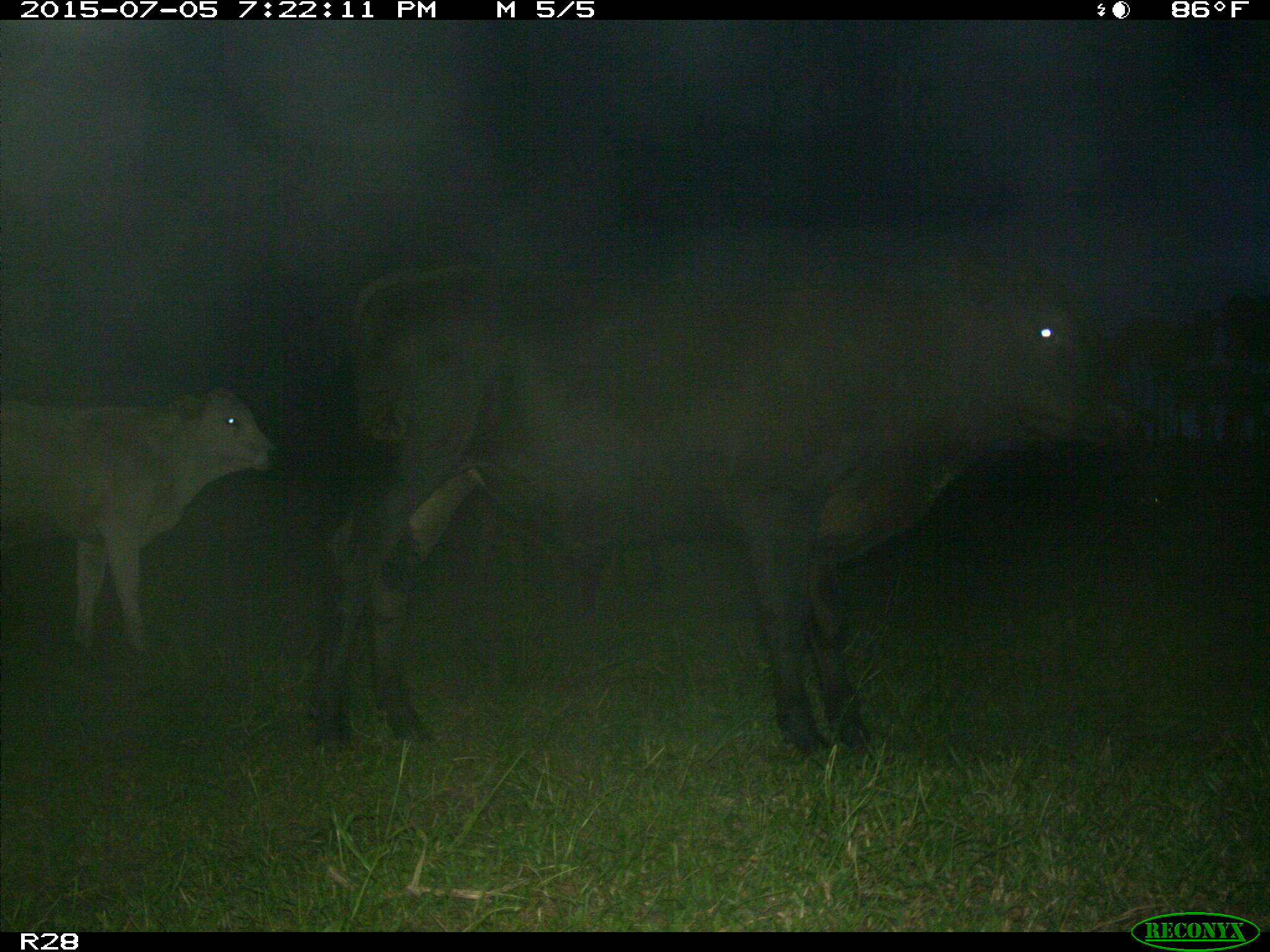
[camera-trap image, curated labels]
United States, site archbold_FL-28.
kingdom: Animalia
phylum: Chordata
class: Mammalia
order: Artiodactyla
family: Bovidae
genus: Bos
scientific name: Bos taurus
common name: domestic cow